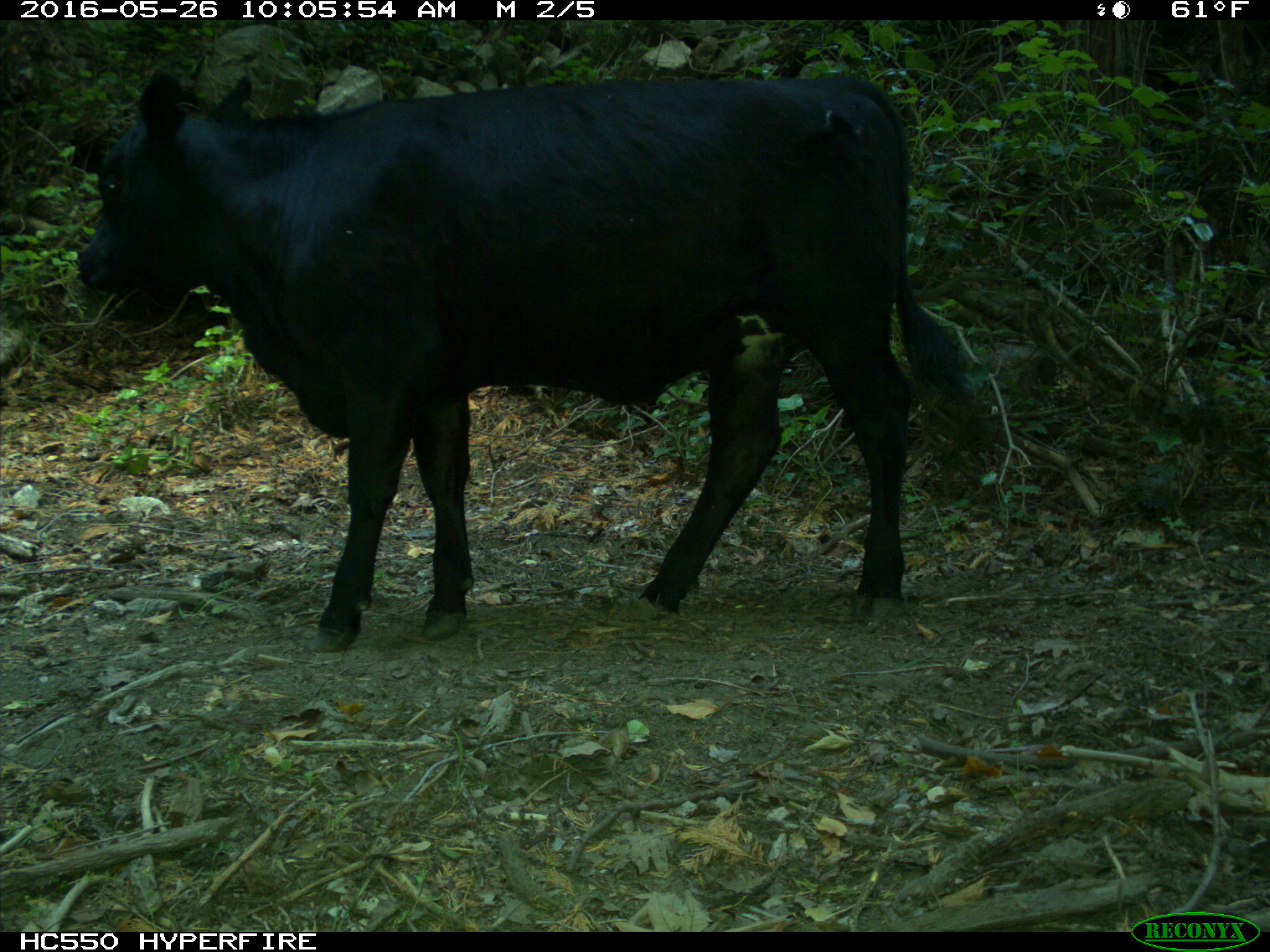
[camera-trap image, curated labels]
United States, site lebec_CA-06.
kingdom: Animalia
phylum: Chordata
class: Mammalia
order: Artiodactyla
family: Bovidae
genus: Bos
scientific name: Bos taurus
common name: domestic cow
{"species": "Bos taurus (domestic cow)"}